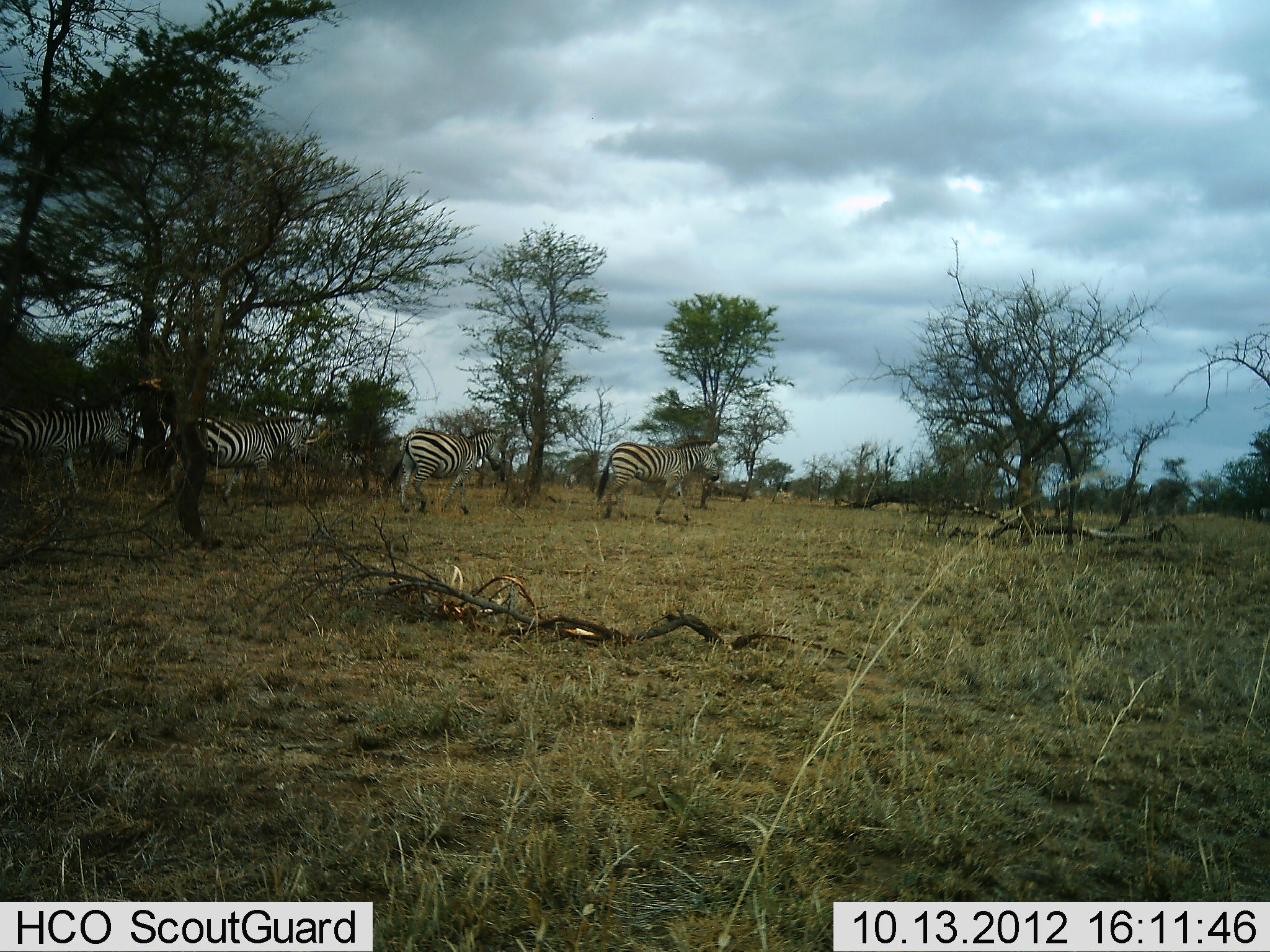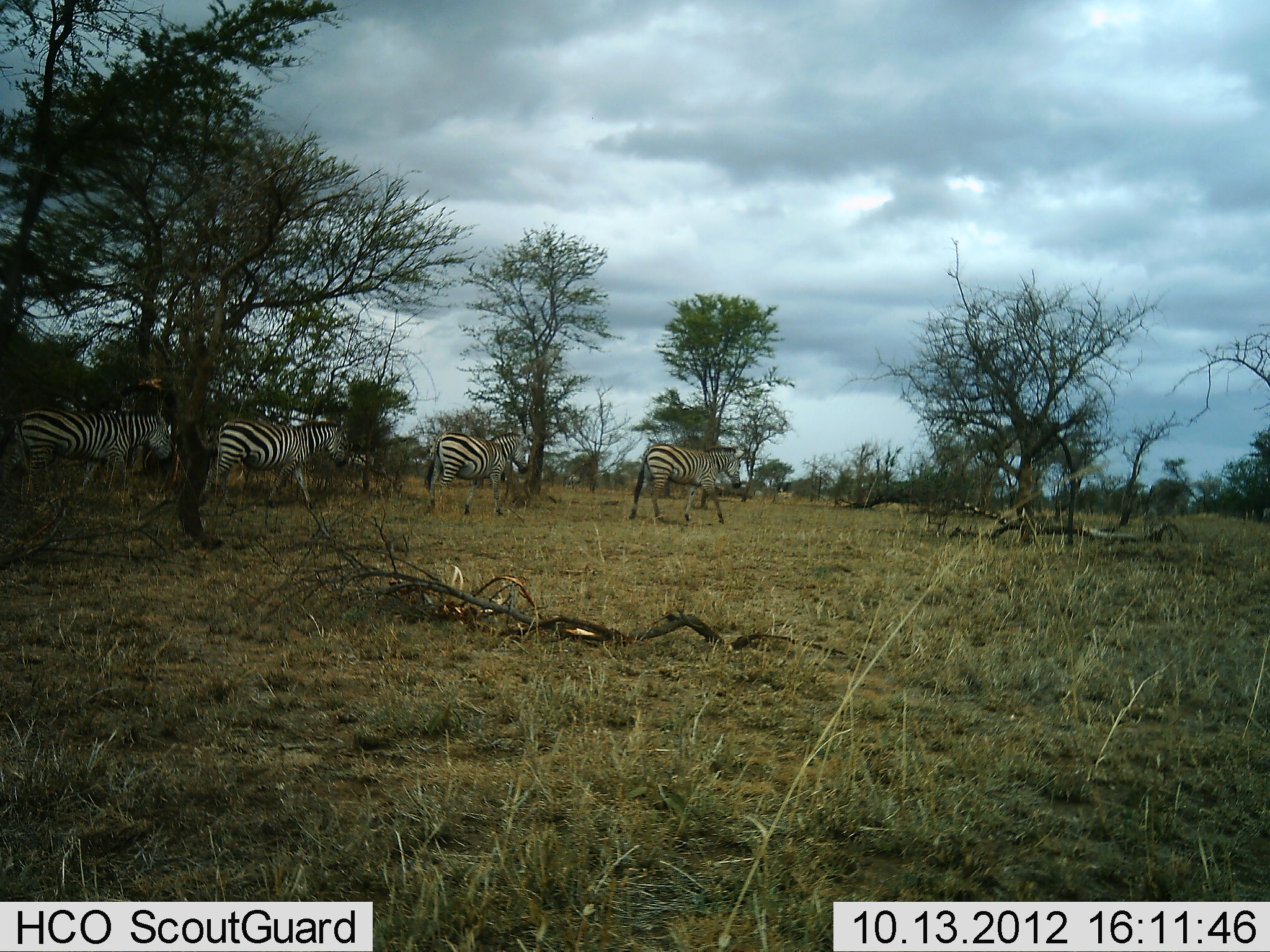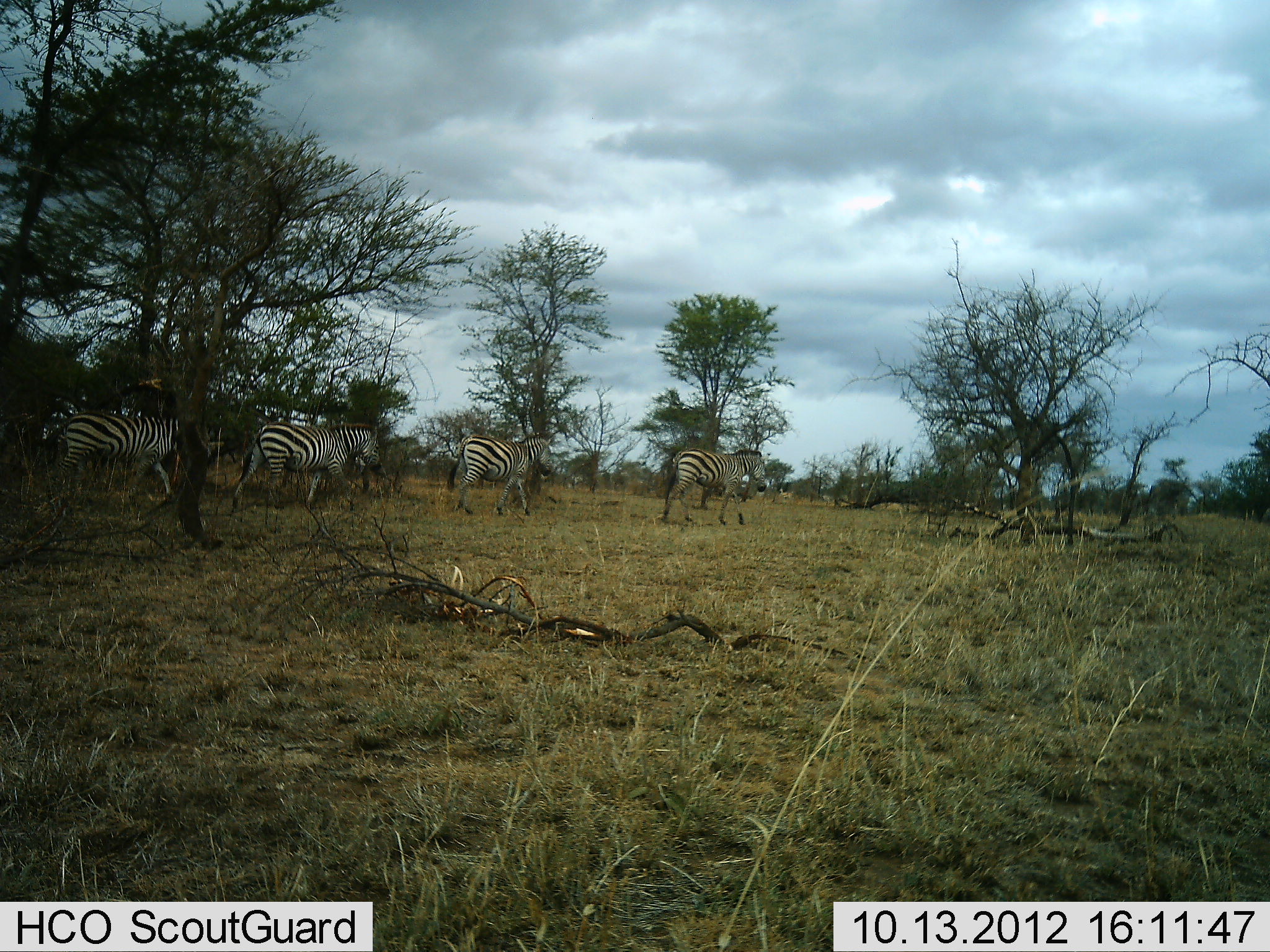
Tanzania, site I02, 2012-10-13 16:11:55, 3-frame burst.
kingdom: Animalia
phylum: Chordata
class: Mammalia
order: Perissodactyla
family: Equidae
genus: Equus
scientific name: Equus quagga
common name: plains zebra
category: zebra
Zebra (plains zebra) (Equus quagga), count 4. Behavior (volunteer vote fractions): standing 0%, resting 0%, moving 100%, interacting 0%. Young present (vote fraction): 0%. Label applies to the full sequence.